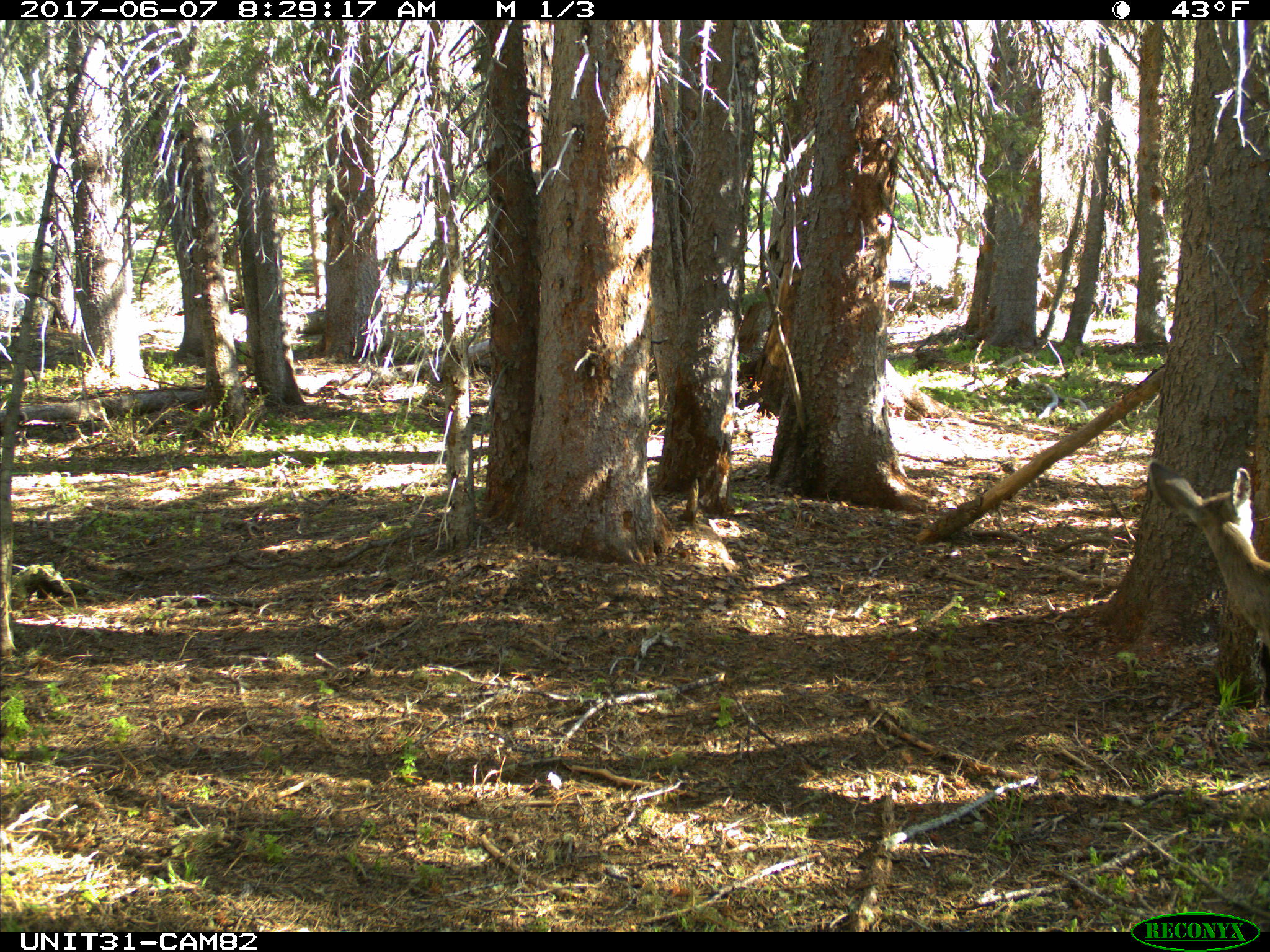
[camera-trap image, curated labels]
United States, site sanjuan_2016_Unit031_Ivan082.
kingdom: Animalia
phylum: Chordata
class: Mammalia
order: Artiodactyla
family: Cervidae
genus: Odocoileus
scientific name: Odocoileus hemionus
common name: mule deer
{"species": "Odocoileus hemionus (mule deer)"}